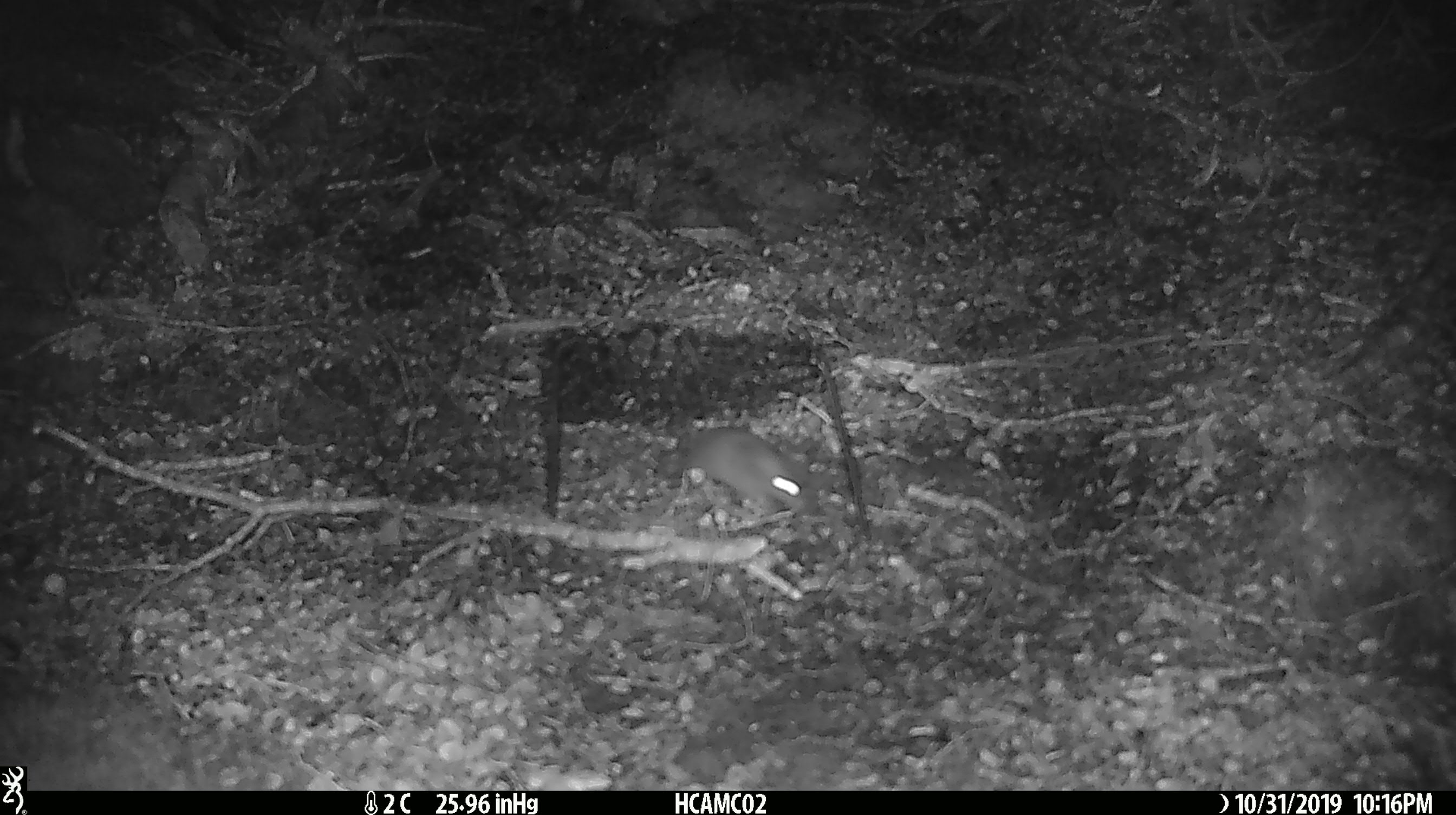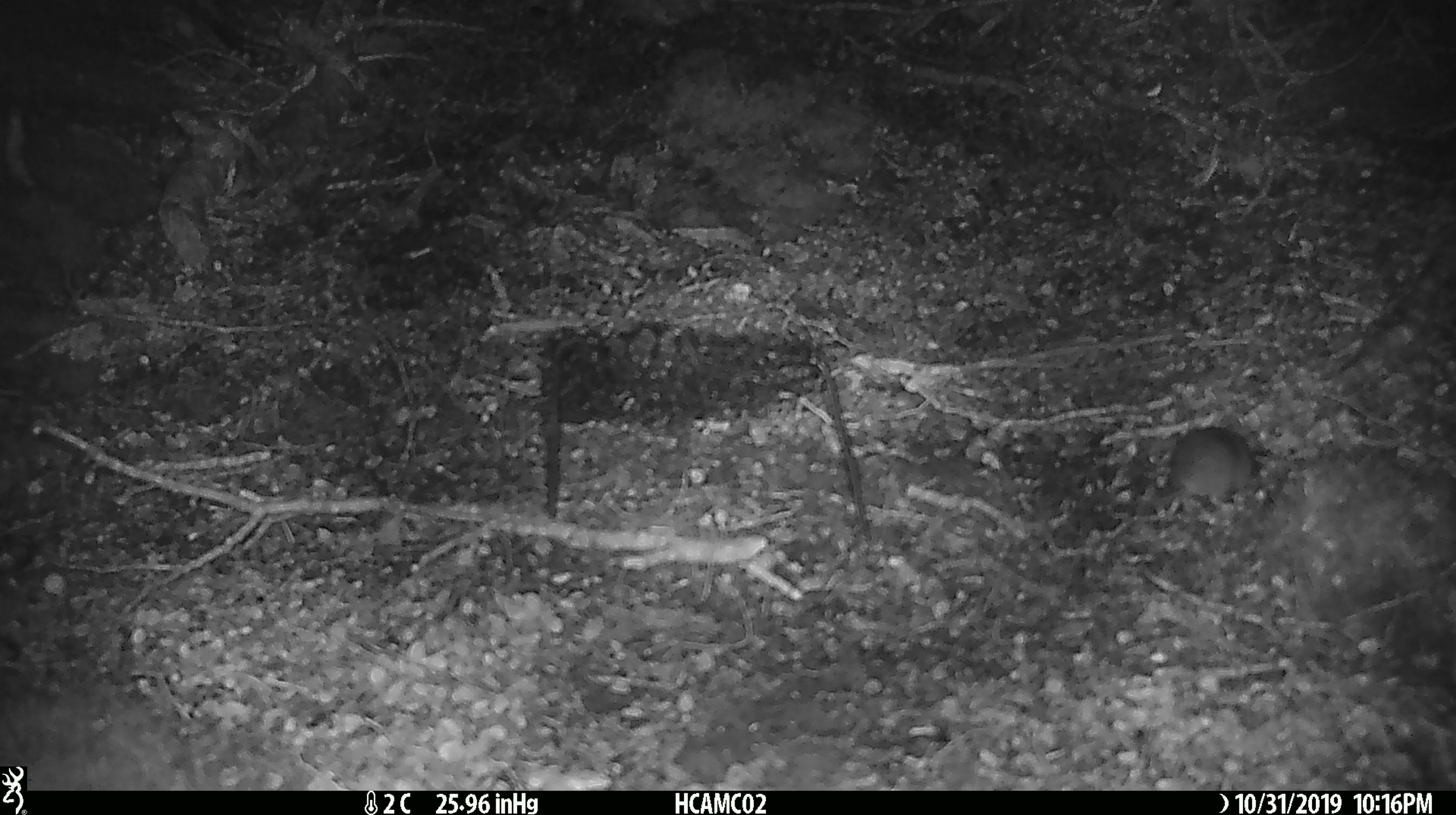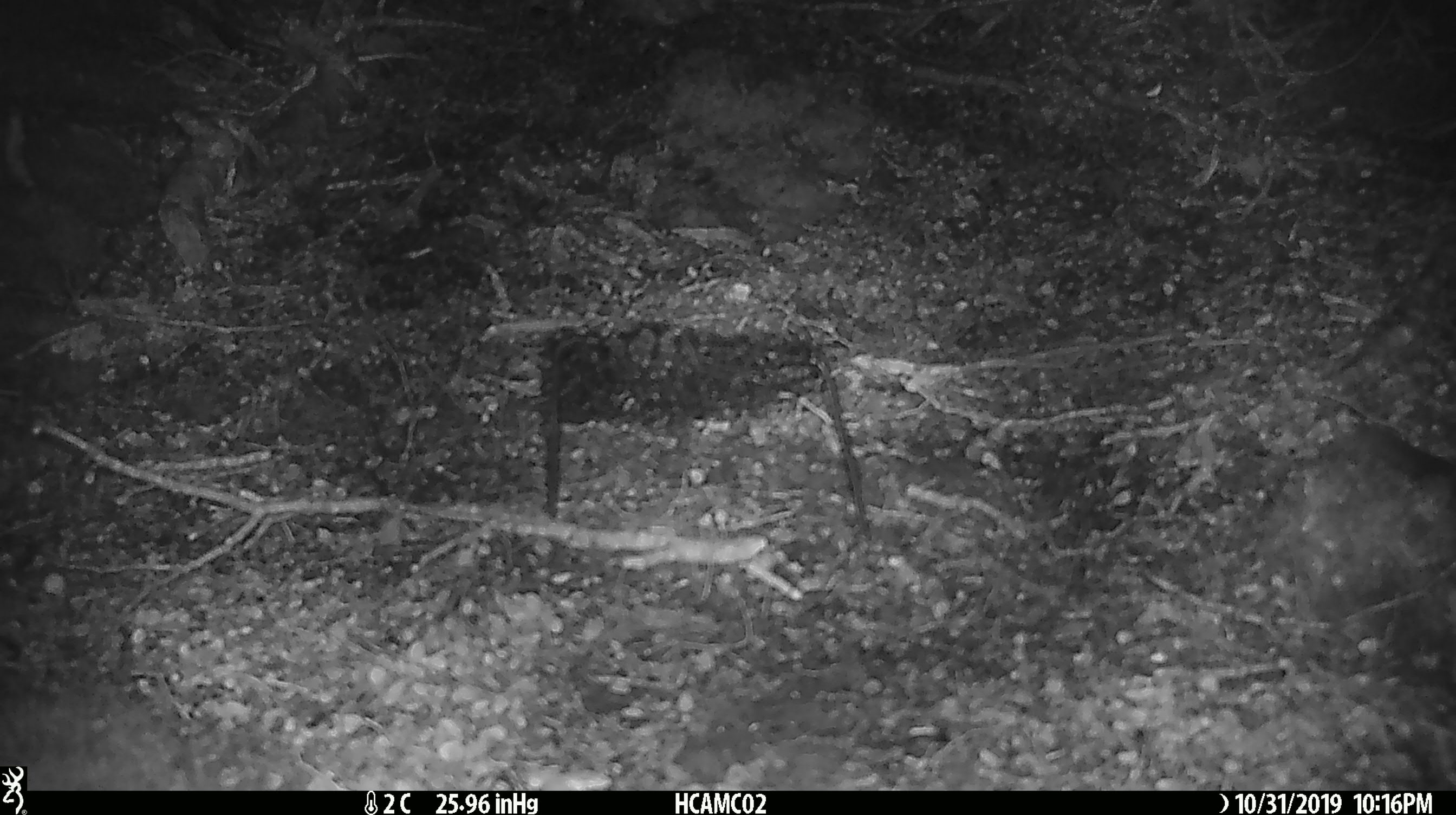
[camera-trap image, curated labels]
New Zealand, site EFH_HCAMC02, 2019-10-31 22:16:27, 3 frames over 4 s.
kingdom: Animalia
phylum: Chordata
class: Mammalia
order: Rodentia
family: Muridae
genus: Mus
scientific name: Mus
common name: mouse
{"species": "mouse (Mus)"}